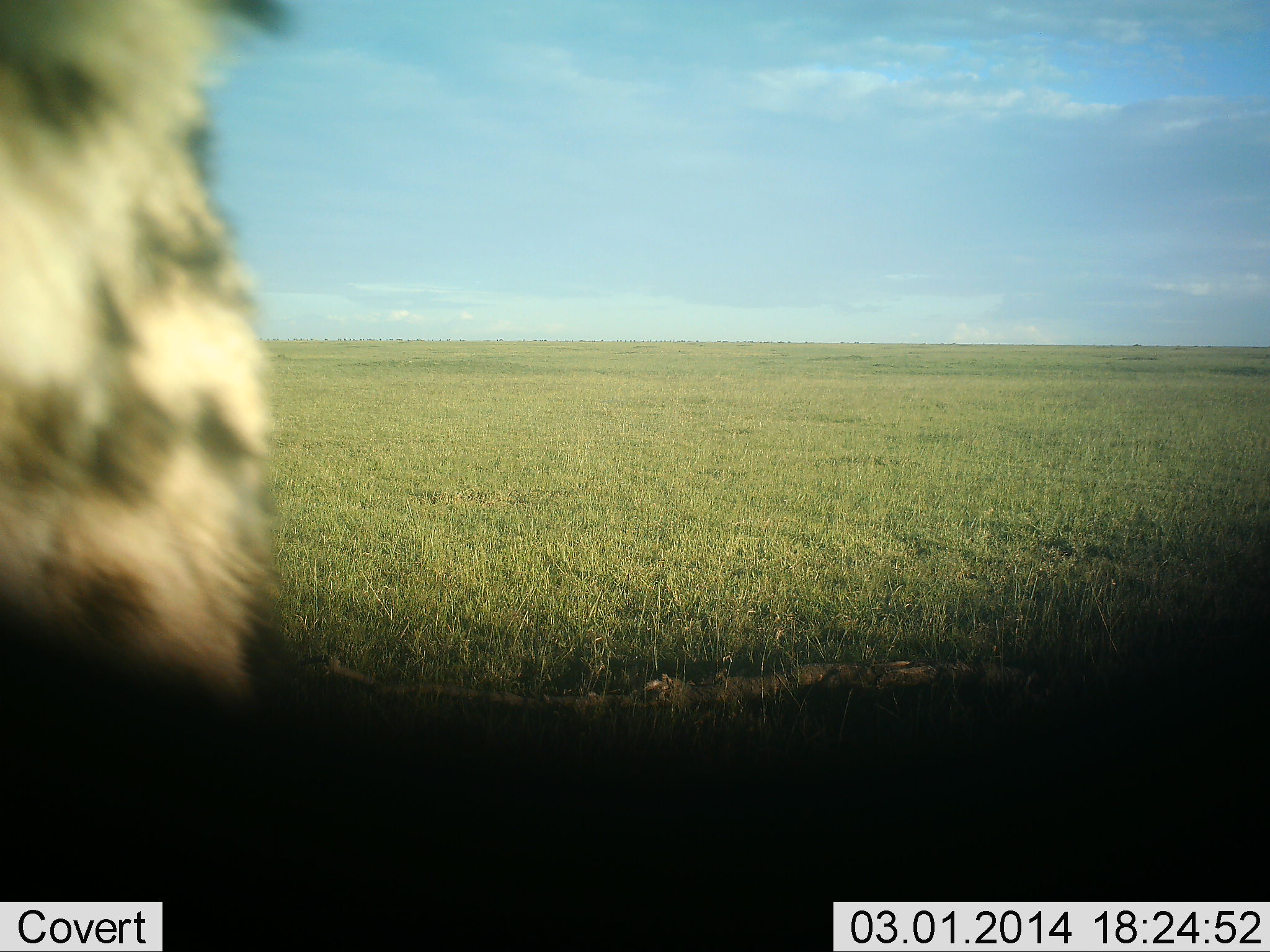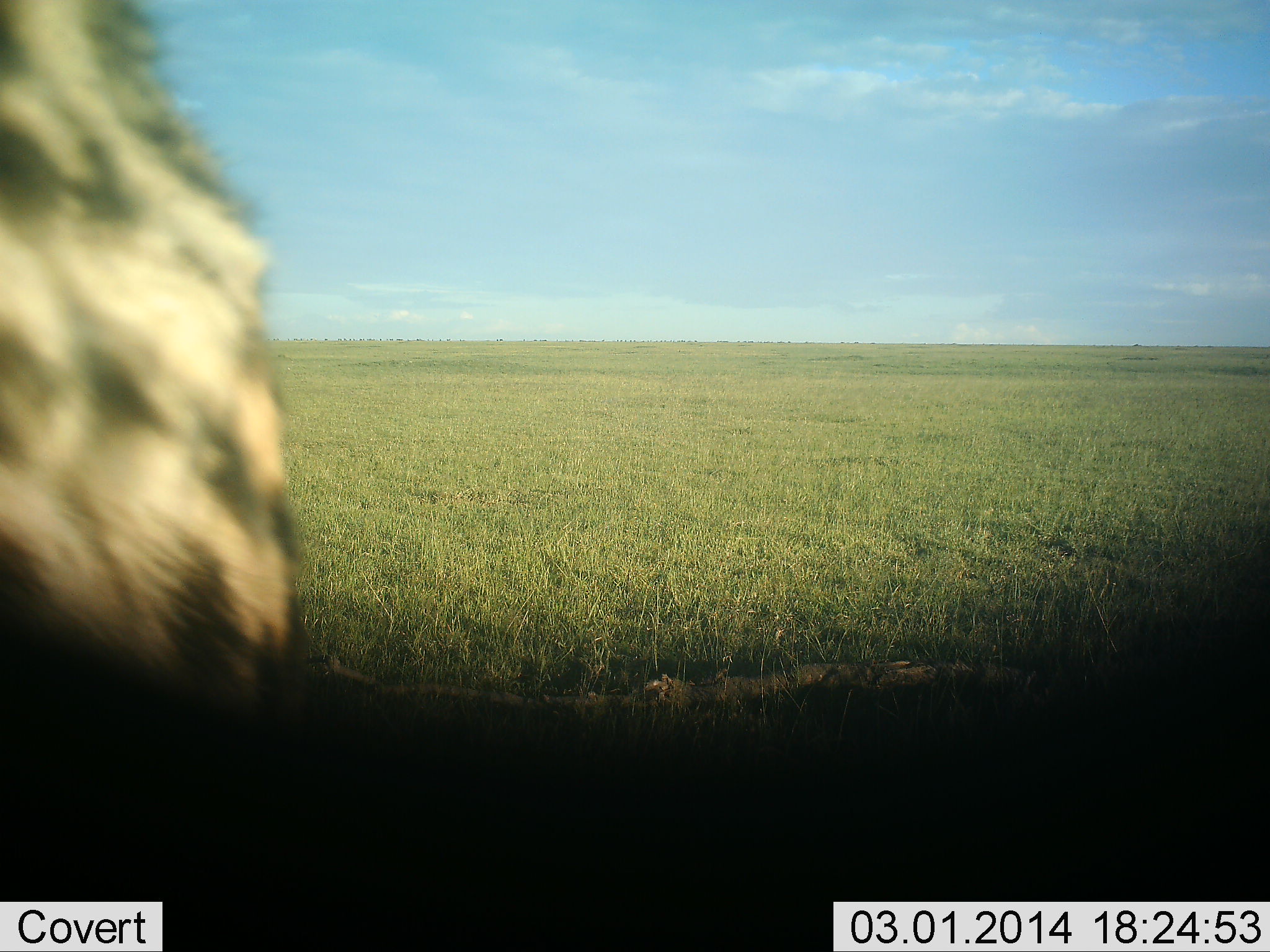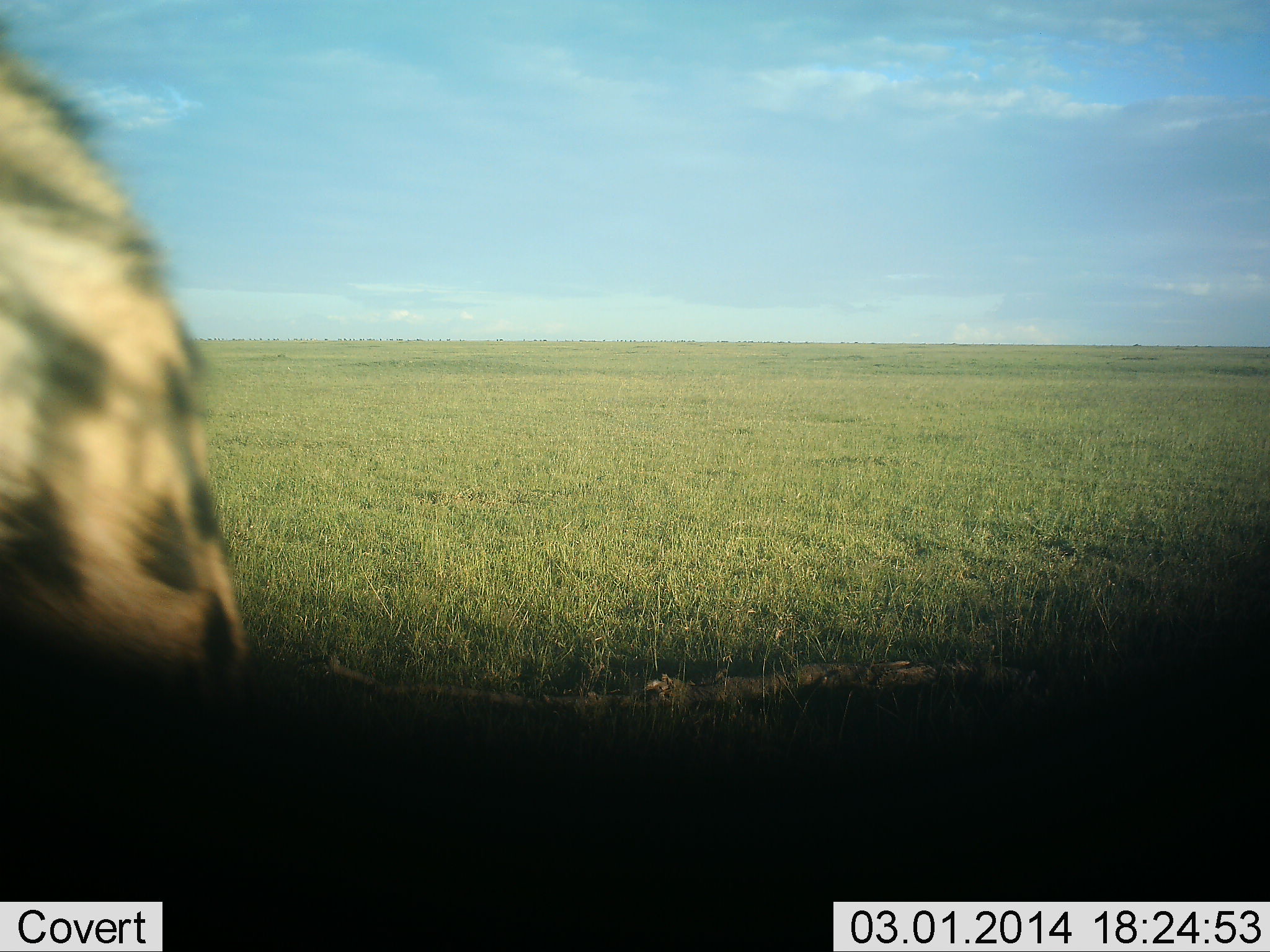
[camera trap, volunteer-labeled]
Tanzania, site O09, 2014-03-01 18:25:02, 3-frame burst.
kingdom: Animalia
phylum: Chordata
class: Mammalia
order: Carnivora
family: Felidae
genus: Leptailurus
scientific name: Leptailurus serval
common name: serval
Serval (Leptailurus serval), count 1. Behavior (volunteer vote fractions): standing 62%, resting 12%, moving 38%, interacting 0%. Young present (vote fraction): 0%. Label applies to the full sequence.